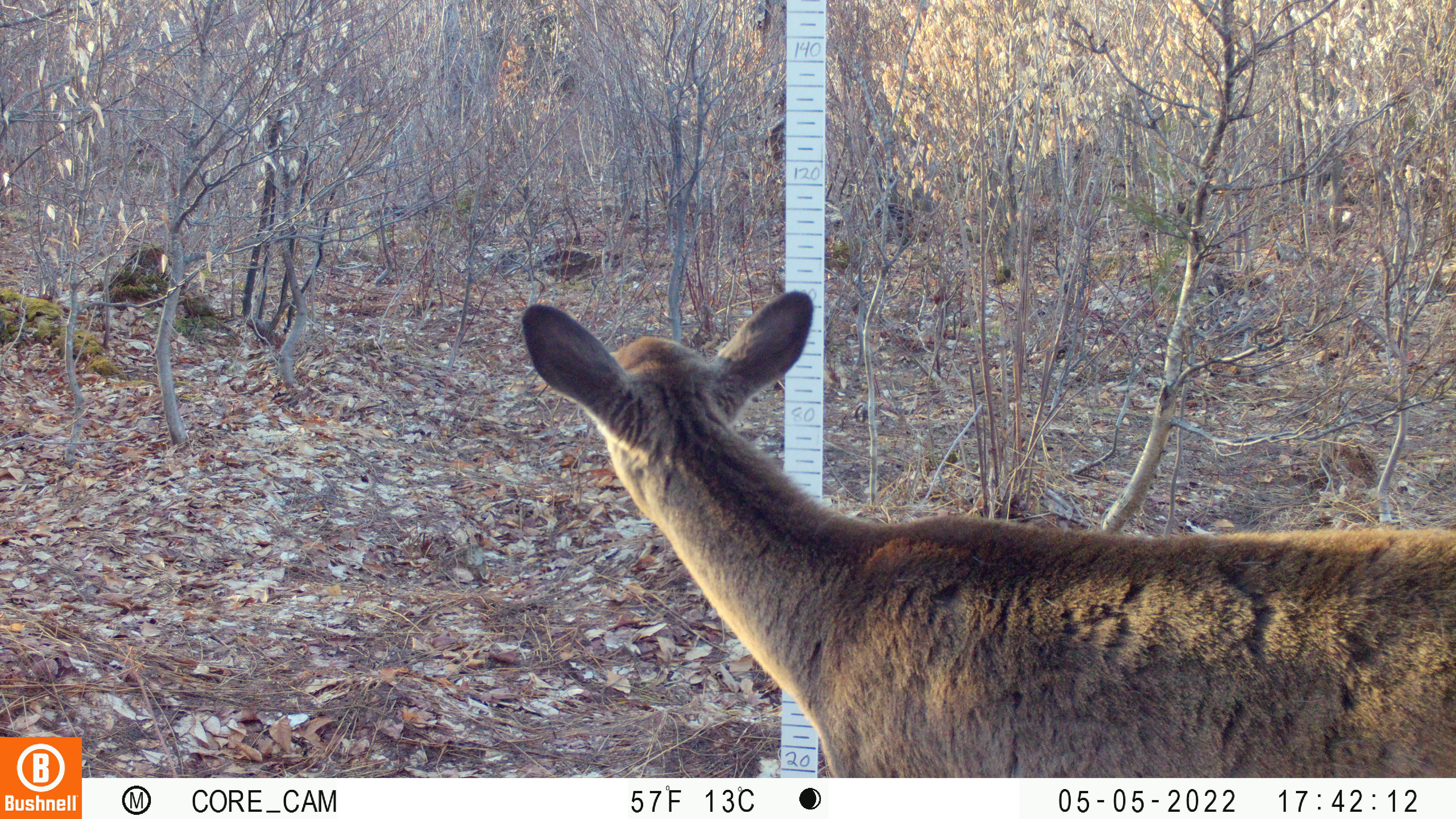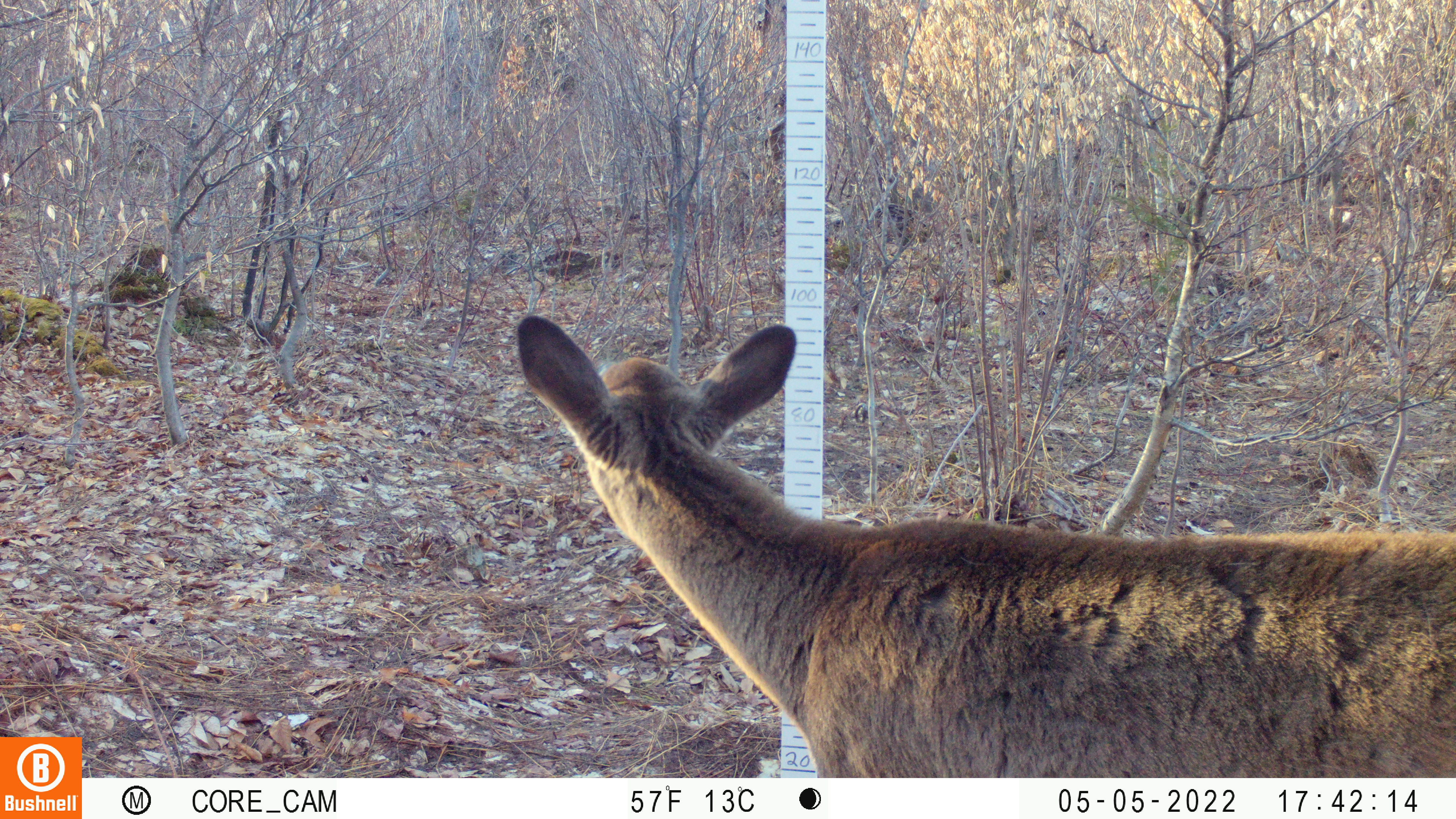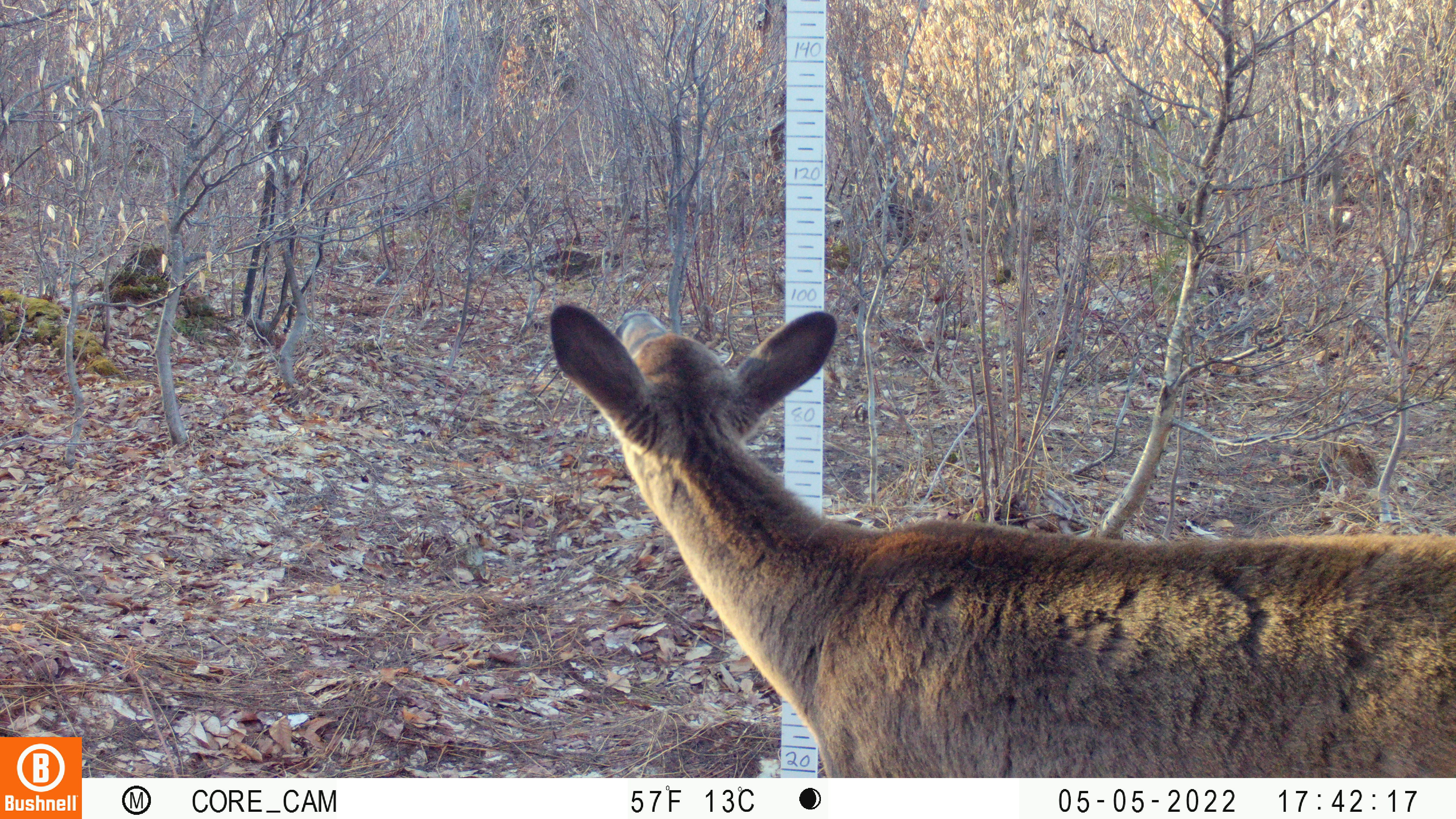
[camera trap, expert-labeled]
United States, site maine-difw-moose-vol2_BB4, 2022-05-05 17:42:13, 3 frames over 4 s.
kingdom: Animalia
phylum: Chordata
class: Mammalia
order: Artiodactyla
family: Cervidae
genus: Odocoileus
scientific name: Odocoileus virginianus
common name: white-tailed deer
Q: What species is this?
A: White-tailed deer (Odocoileus virginianus).